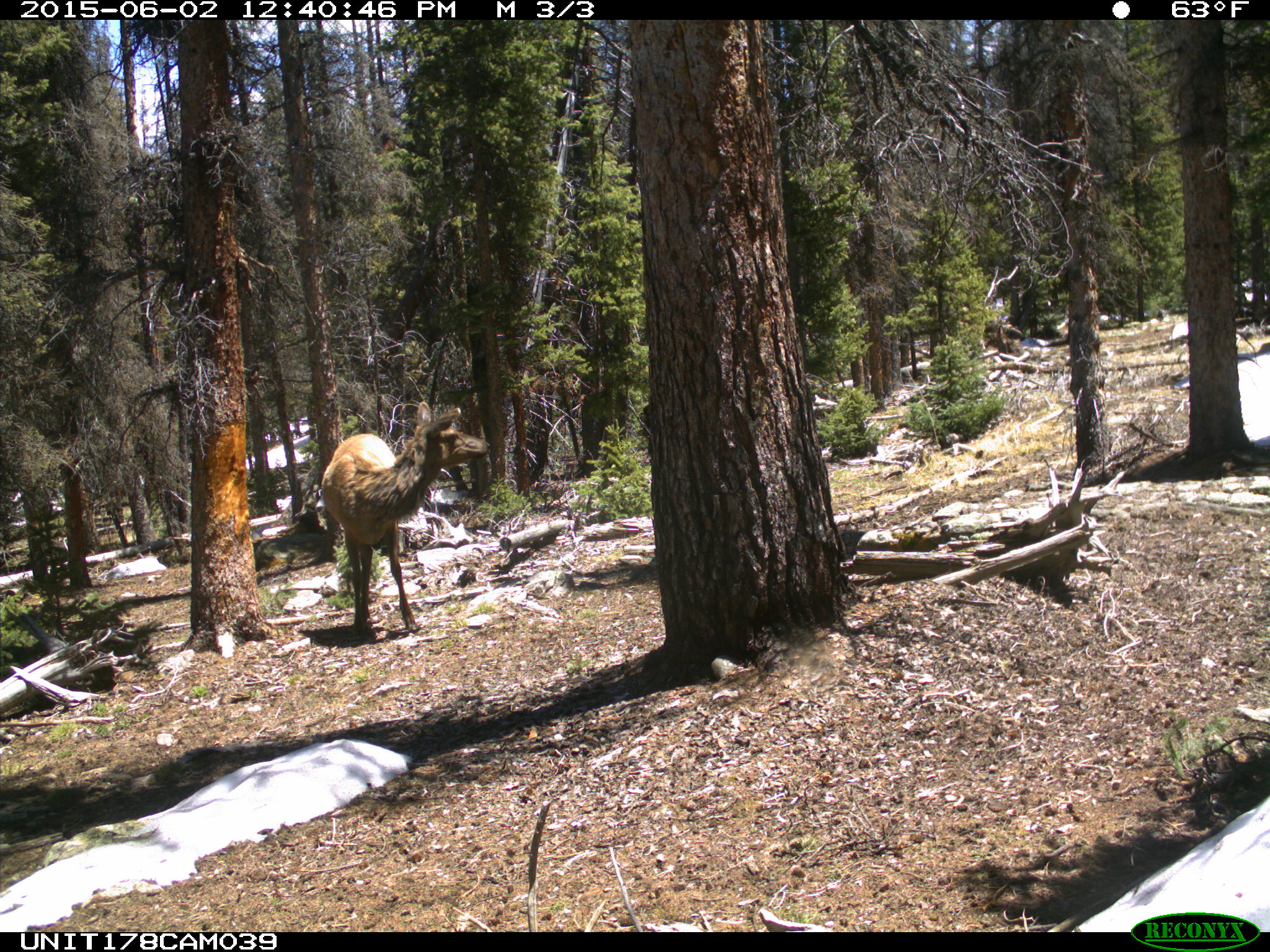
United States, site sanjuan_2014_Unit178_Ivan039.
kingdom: Animalia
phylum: Chordata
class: Mammalia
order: Artiodactyla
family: Cervidae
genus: Cervus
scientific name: Cervus elaphus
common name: red deer